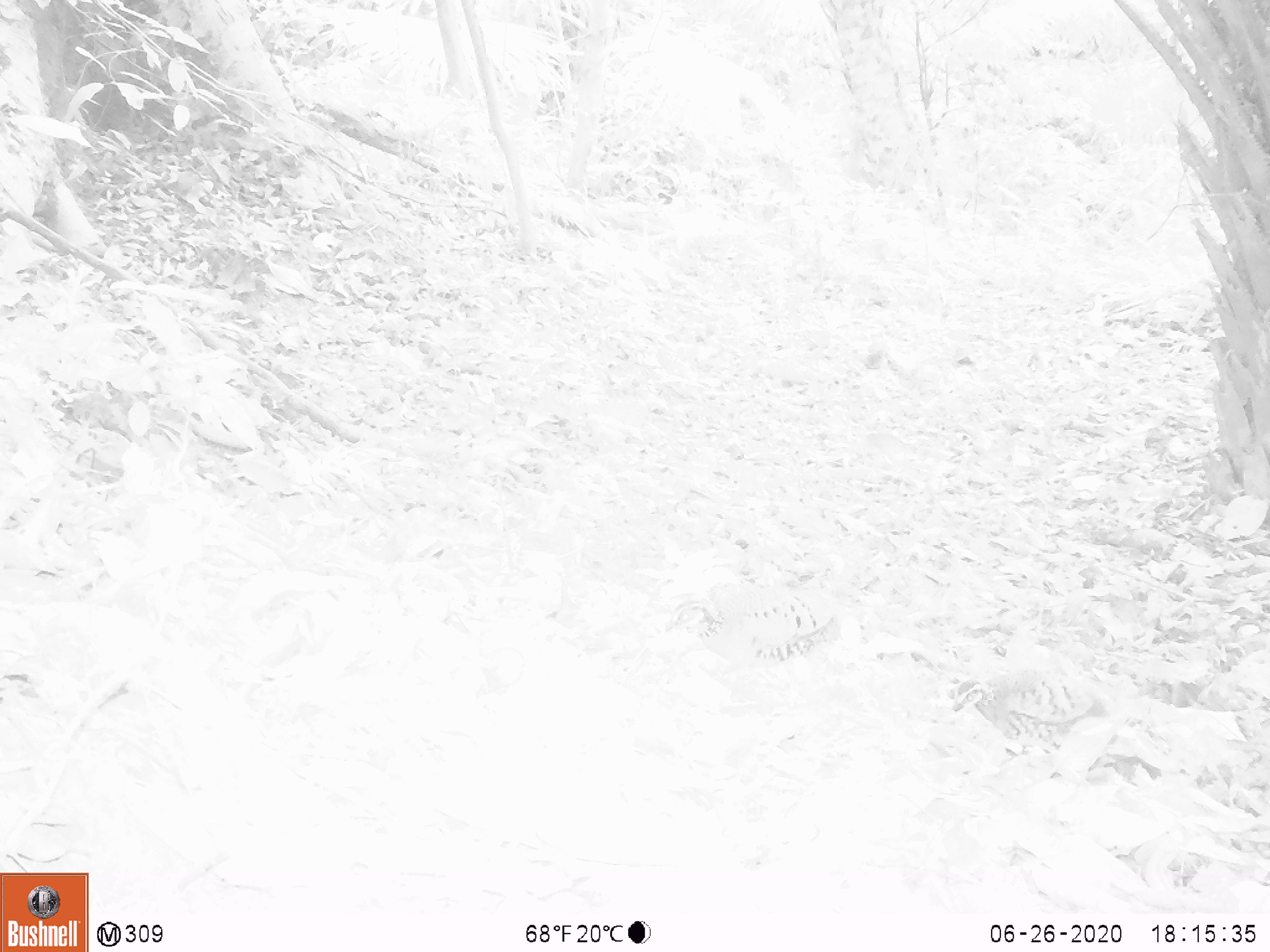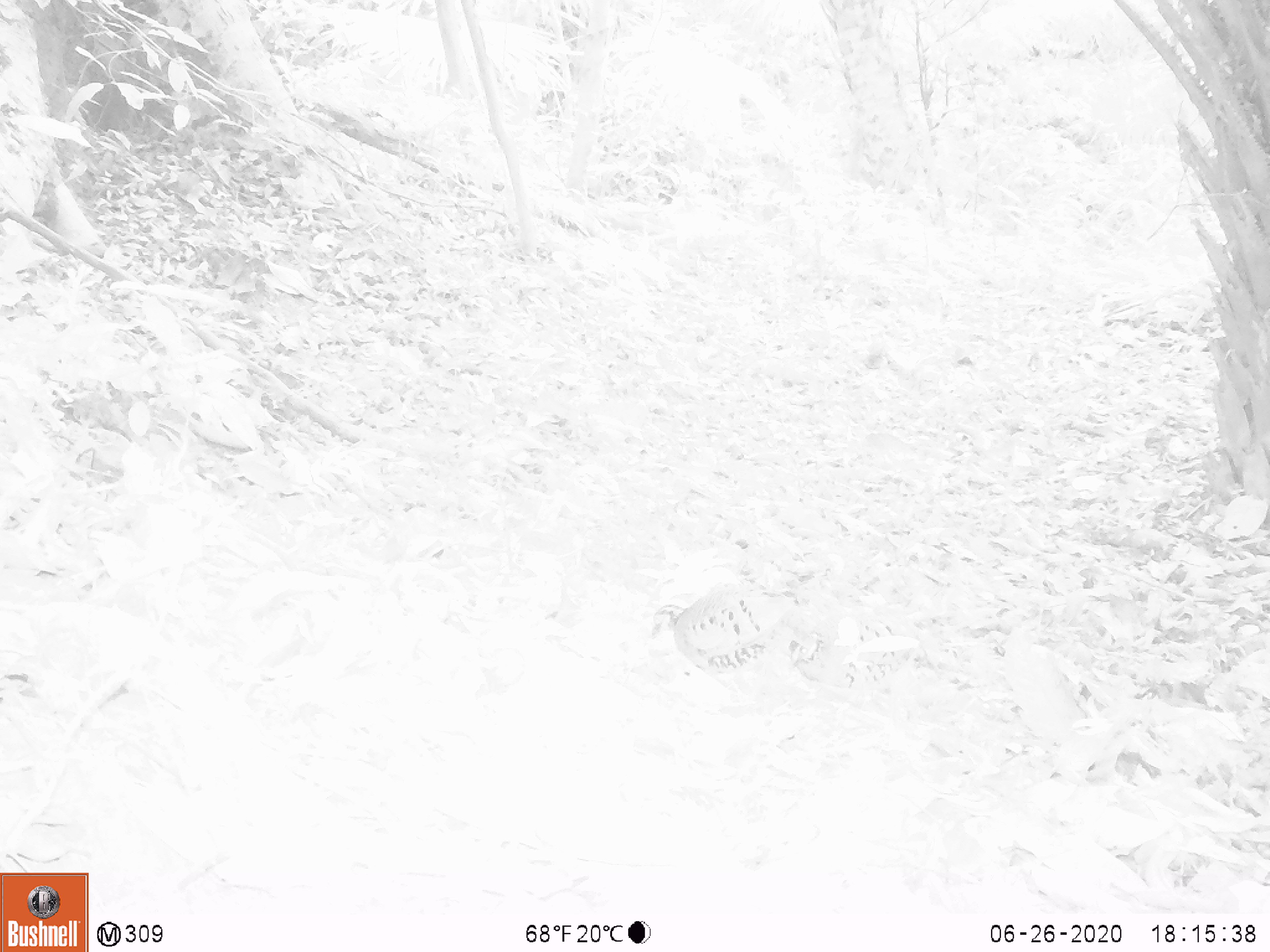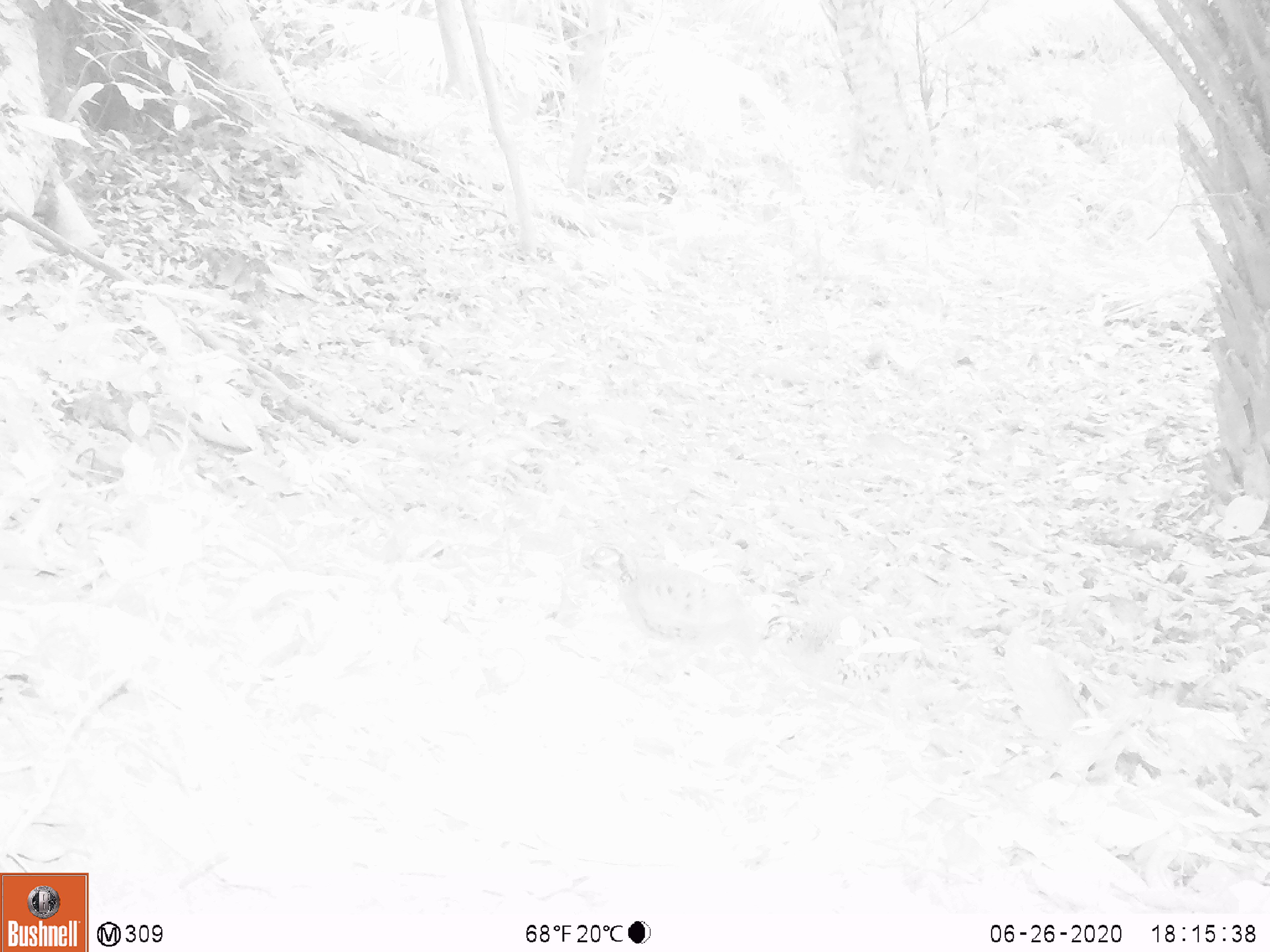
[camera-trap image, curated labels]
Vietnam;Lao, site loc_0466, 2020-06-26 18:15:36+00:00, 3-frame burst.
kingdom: Animalia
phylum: Chordata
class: Aves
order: Galliformes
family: Phasianidae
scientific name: Phasianidae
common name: partridge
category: unidentified partridge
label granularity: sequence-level